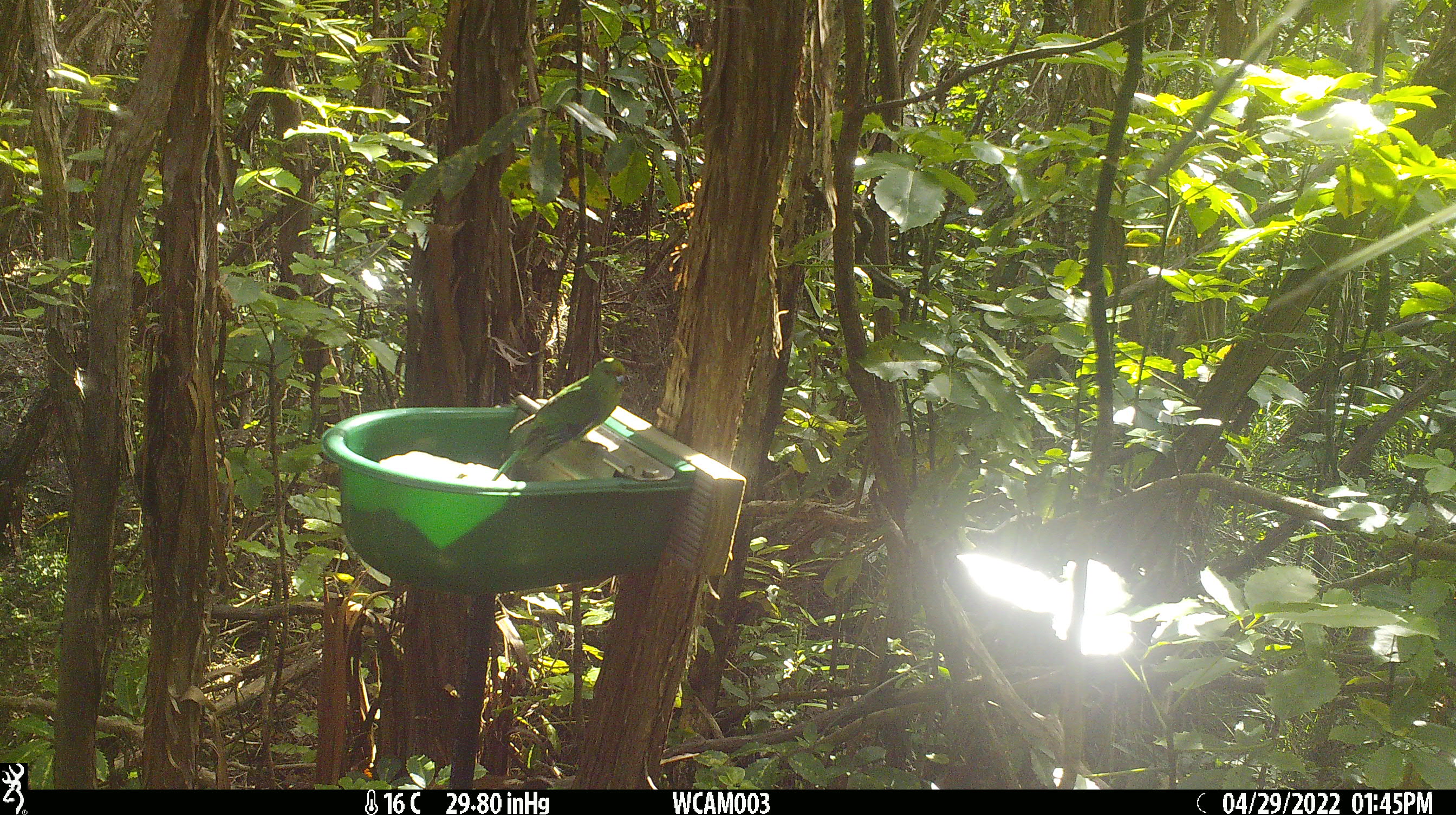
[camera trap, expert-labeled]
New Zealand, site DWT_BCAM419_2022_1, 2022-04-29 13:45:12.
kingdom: Animalia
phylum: Chordata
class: Aves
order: Psittaciformes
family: Psittaculidae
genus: Cyanoramphus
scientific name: Cyanoramphus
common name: parakeet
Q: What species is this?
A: Parakeet (Cyanoramphus).